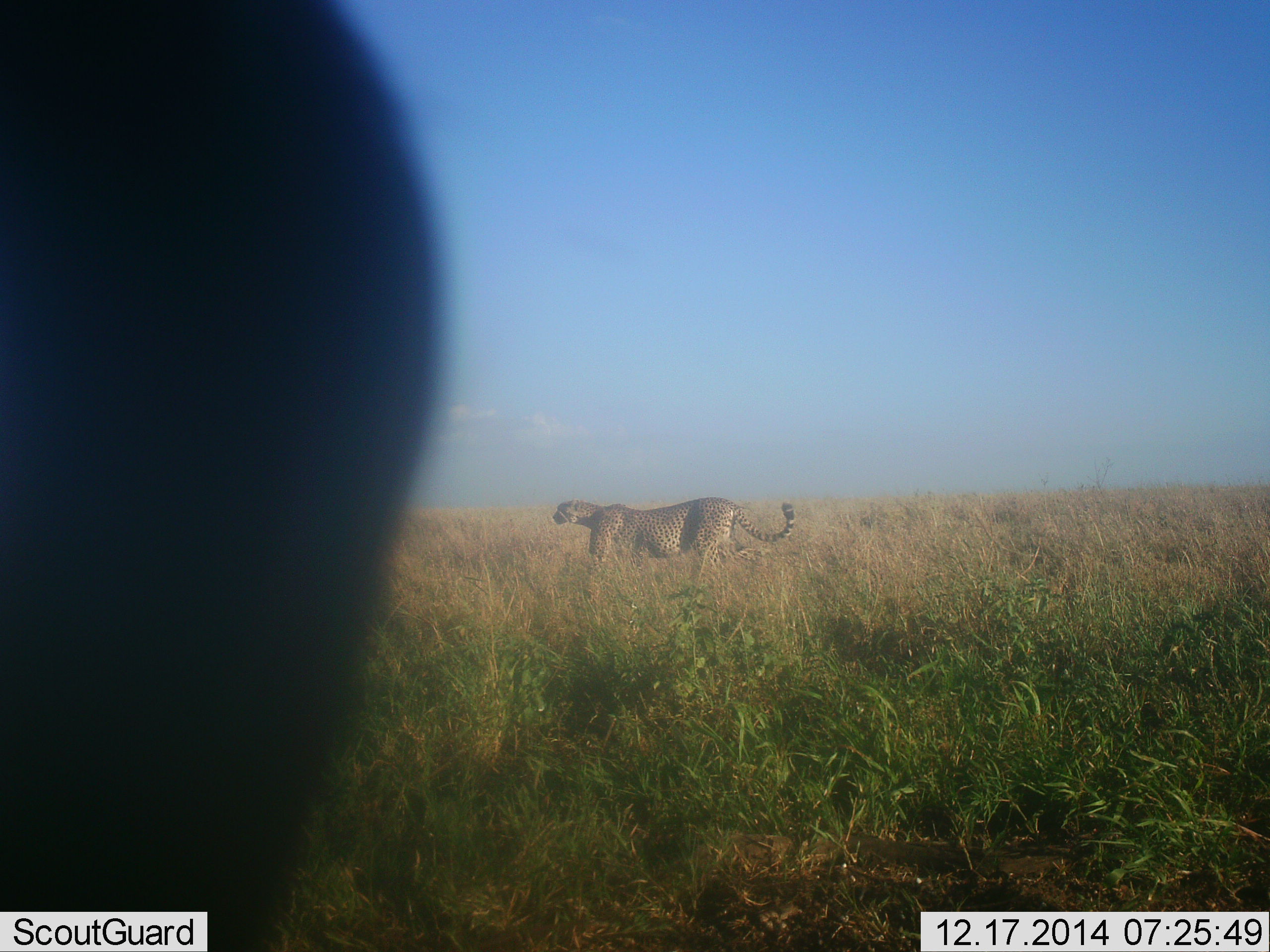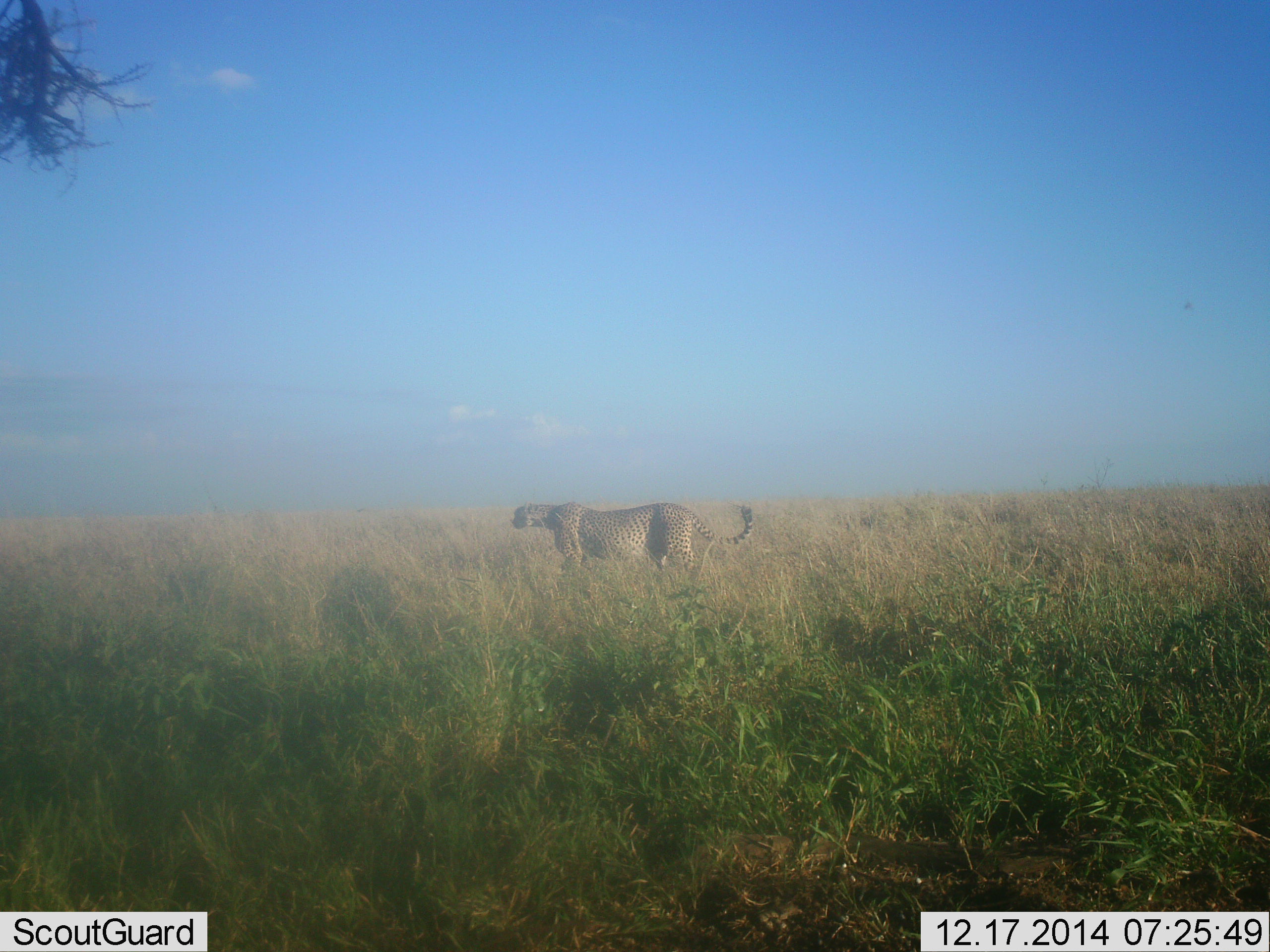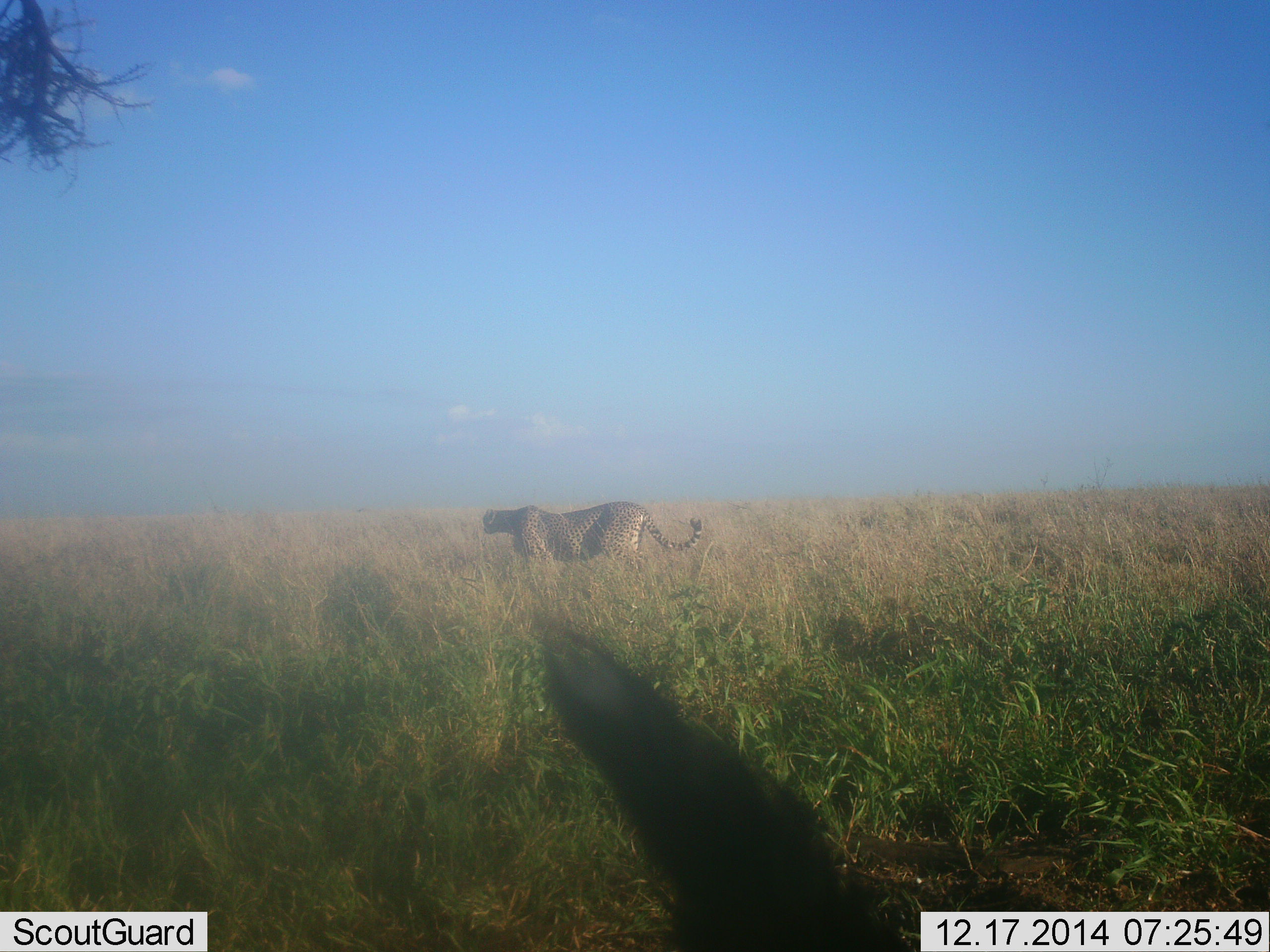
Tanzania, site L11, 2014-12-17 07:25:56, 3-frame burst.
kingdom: Animalia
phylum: Chordata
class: Mammalia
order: Carnivora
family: Felidae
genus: Acinonyx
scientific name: Acinonyx jubatus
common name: cheetah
Cheetah (Acinonyx jubatus), count 1. Behavior (volunteer vote fractions): standing 9%, resting 0%, moving 91%, interacting 0%. Young present (vote fraction): 0%. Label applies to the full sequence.